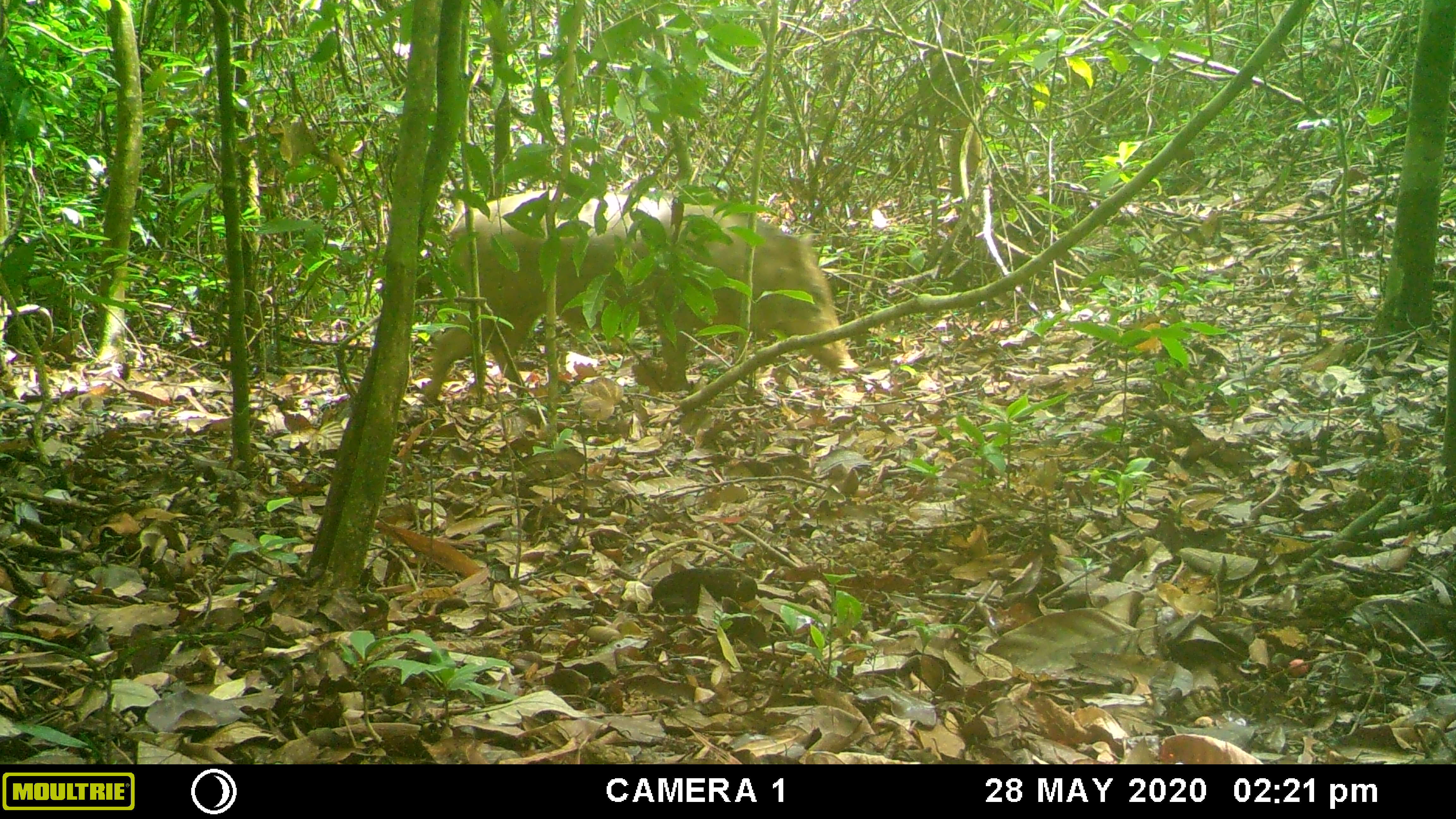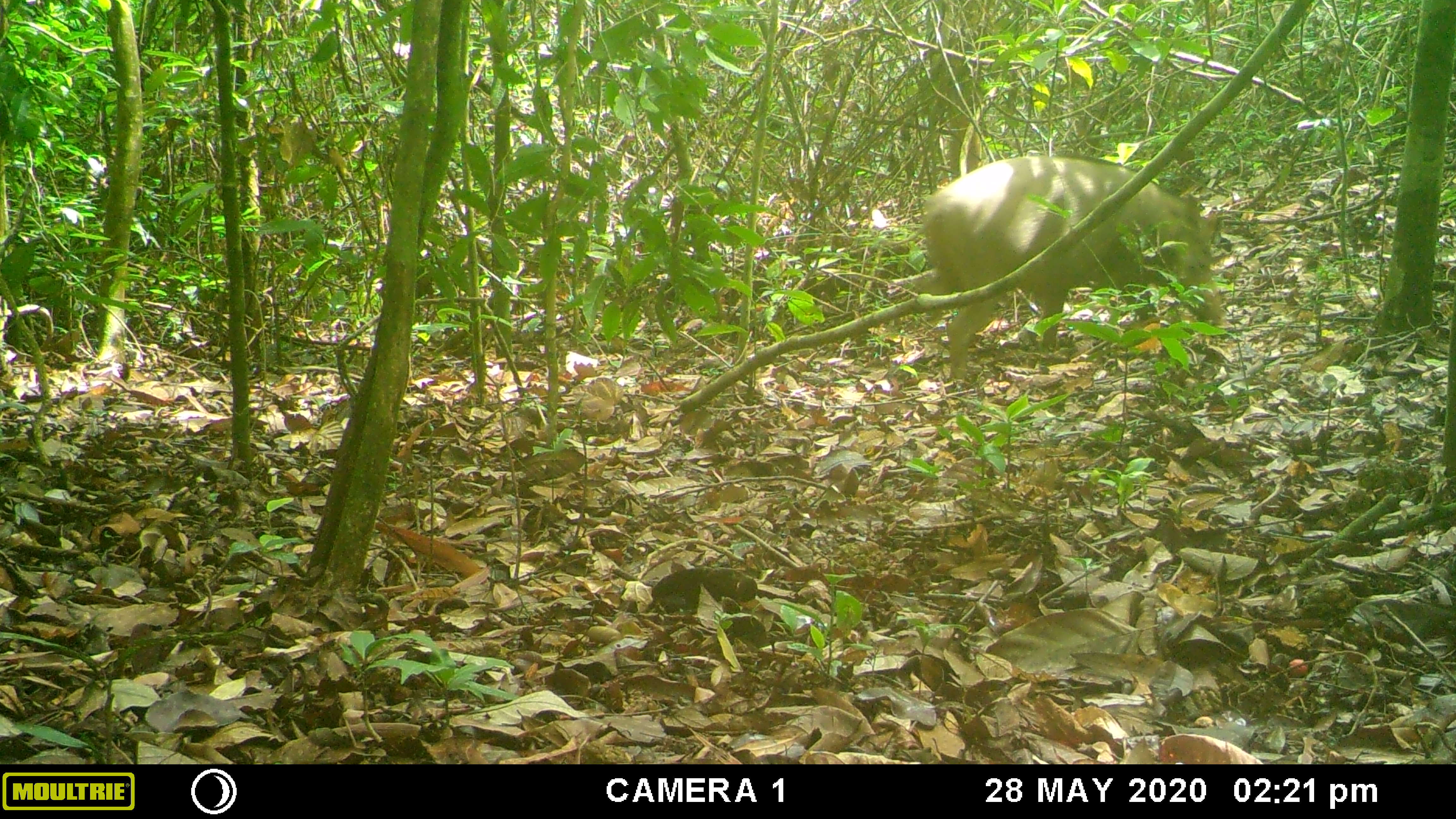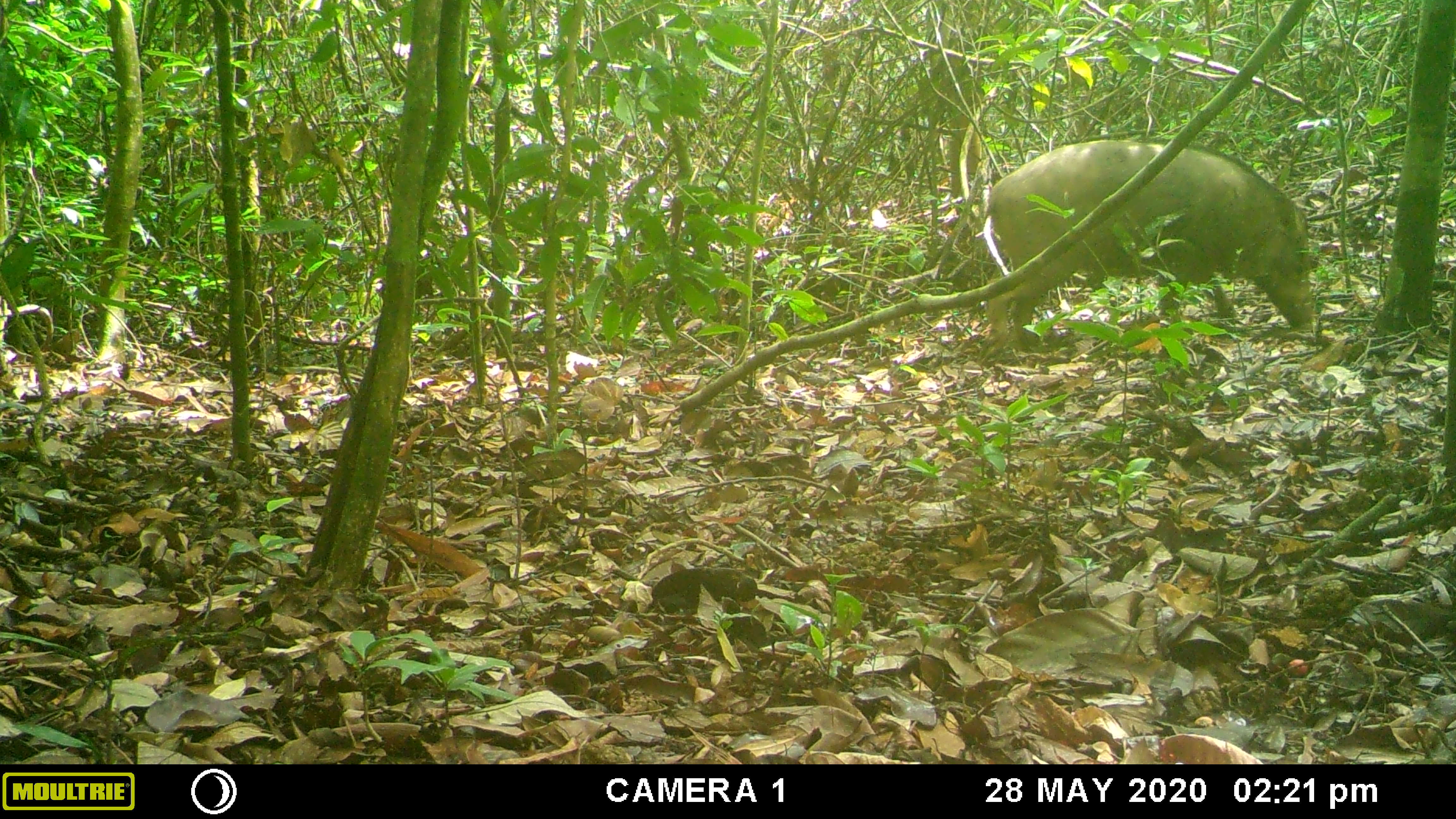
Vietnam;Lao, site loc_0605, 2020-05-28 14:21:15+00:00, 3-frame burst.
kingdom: Animalia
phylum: Chordata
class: Mammalia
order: Artiodactyla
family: Suidae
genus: Sus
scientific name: Sus scrofa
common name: eurasian wild pig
Eurasian wild pig (Sus scrofa). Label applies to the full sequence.